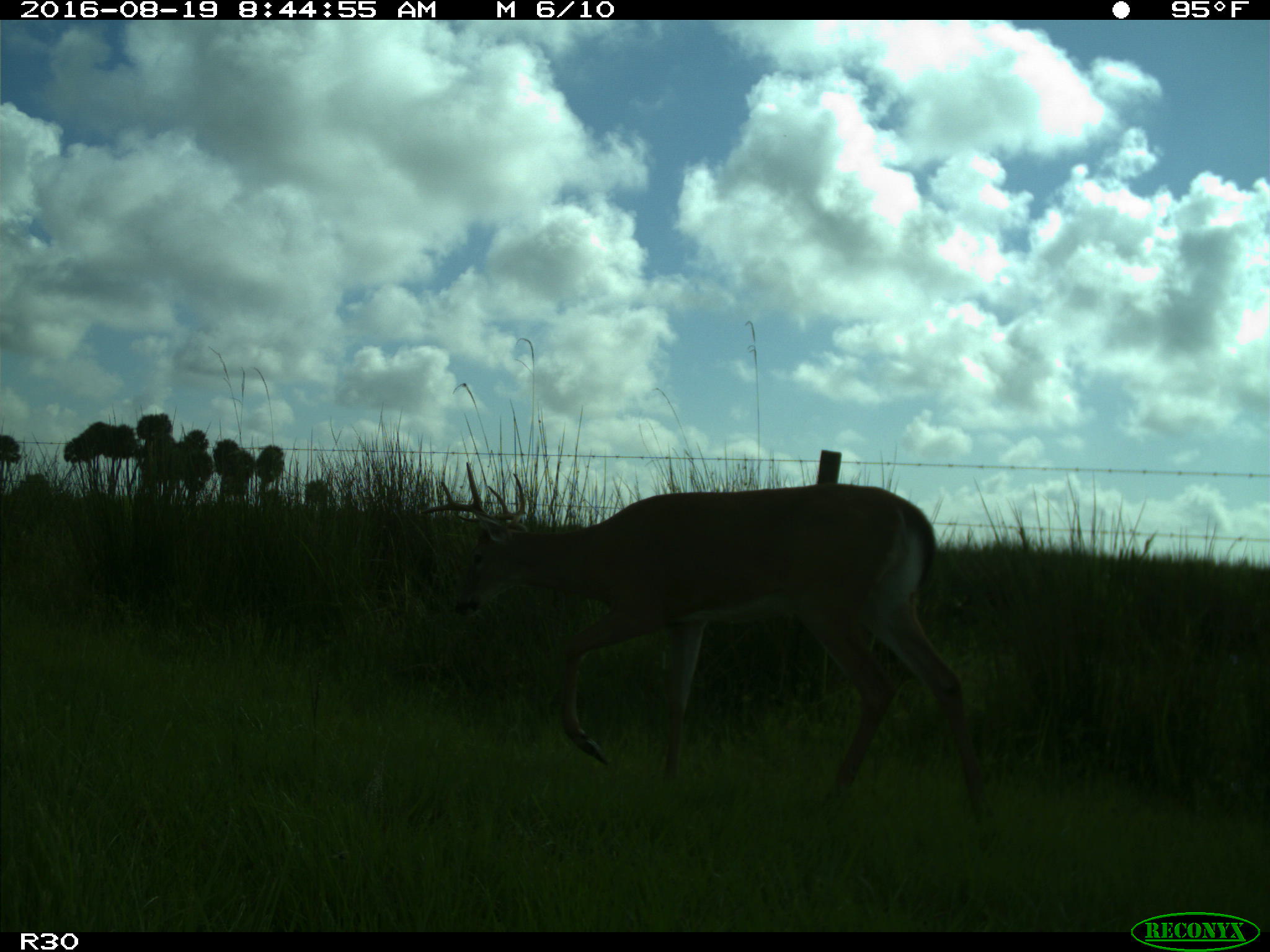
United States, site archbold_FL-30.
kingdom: Animalia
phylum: Chordata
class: Mammalia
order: Artiodactyla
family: Cervidae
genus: Odocoileus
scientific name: Odocoileus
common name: deer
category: unidentified deer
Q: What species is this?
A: Unidentified deer (deer) (Odocoileus).